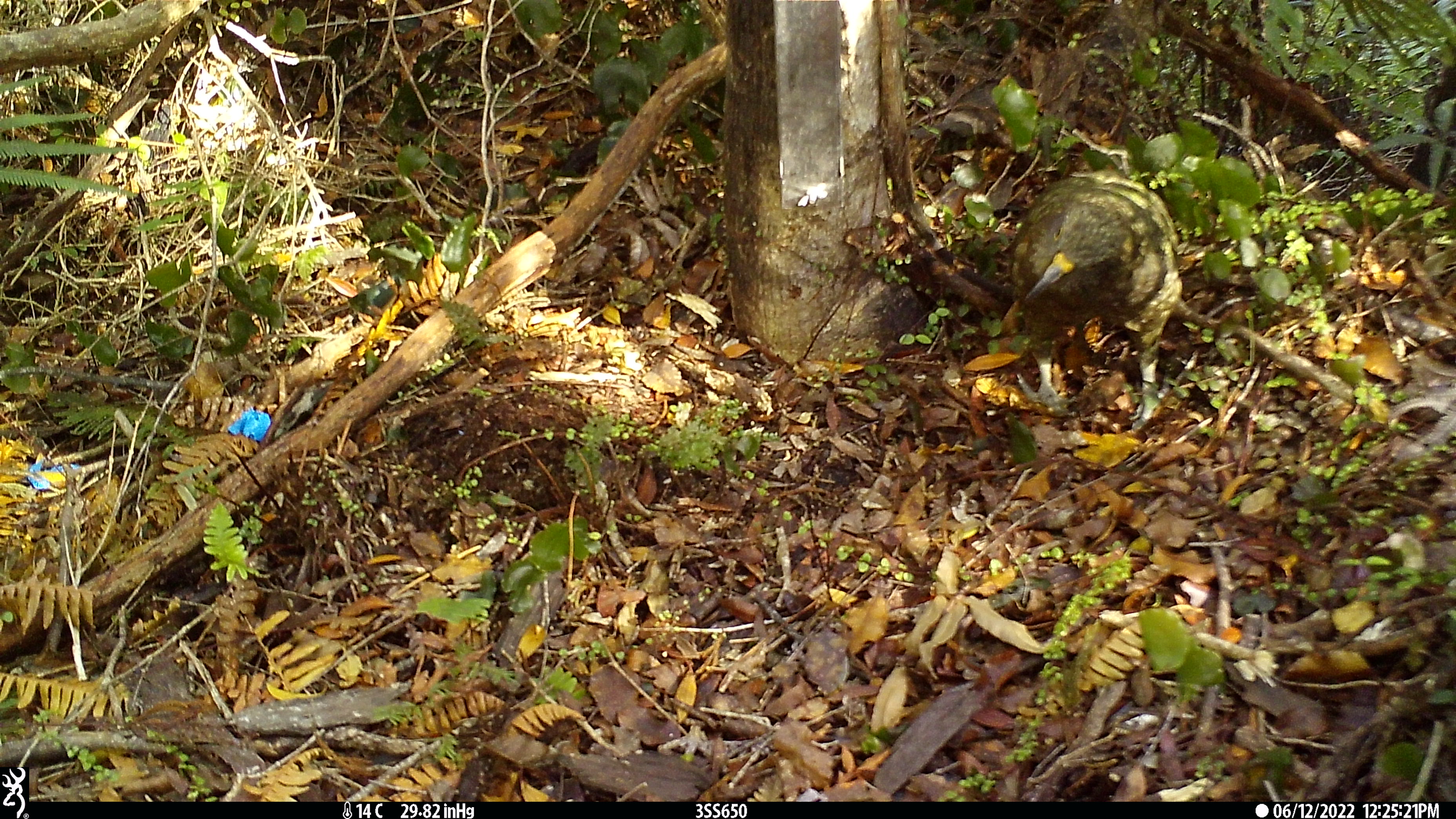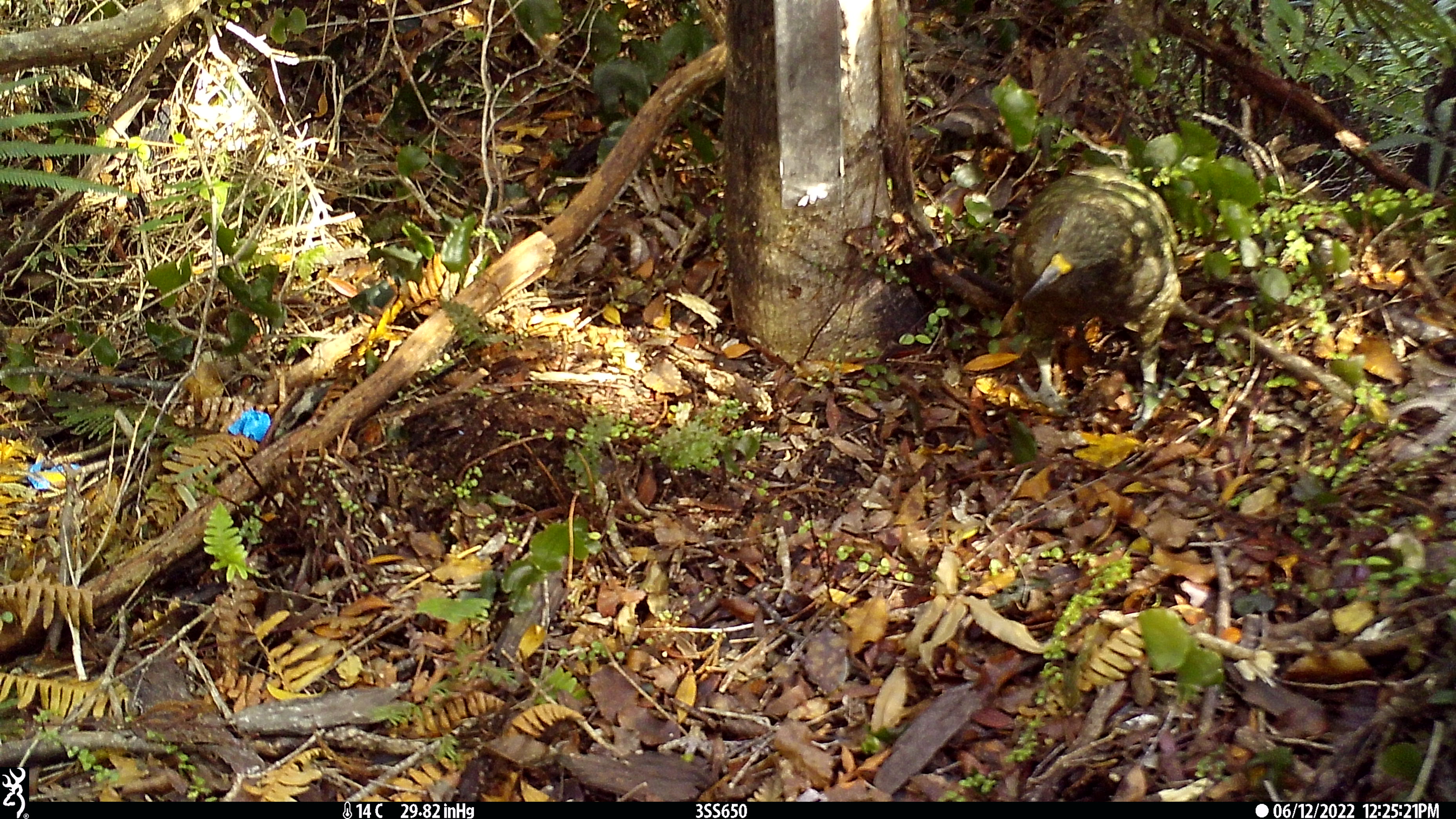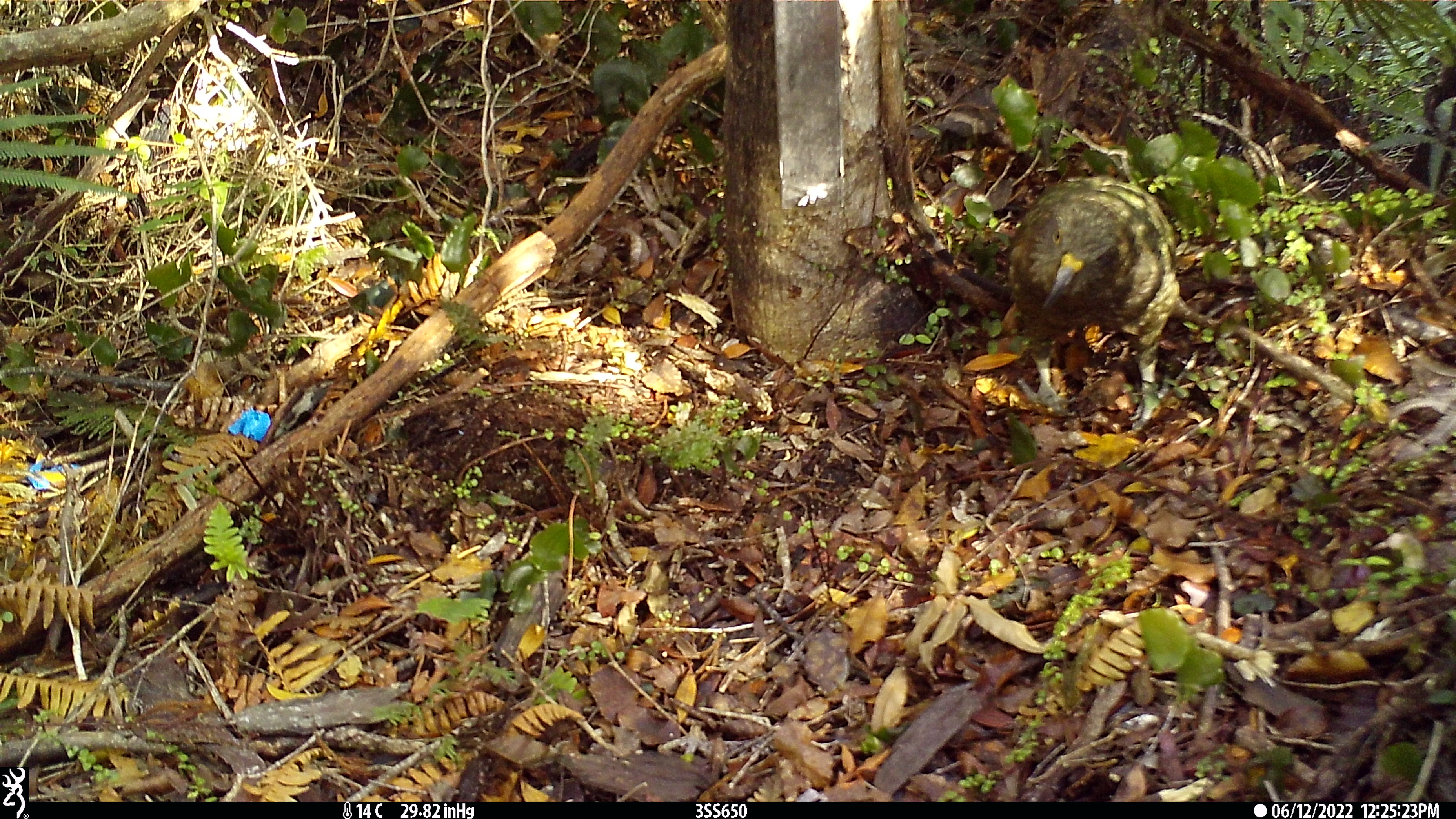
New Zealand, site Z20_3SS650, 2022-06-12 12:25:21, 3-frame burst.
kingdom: Animalia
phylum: Chordata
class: Aves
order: Psittaciformes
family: Strigopidae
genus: Nestor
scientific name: Nestor notabilis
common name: kea